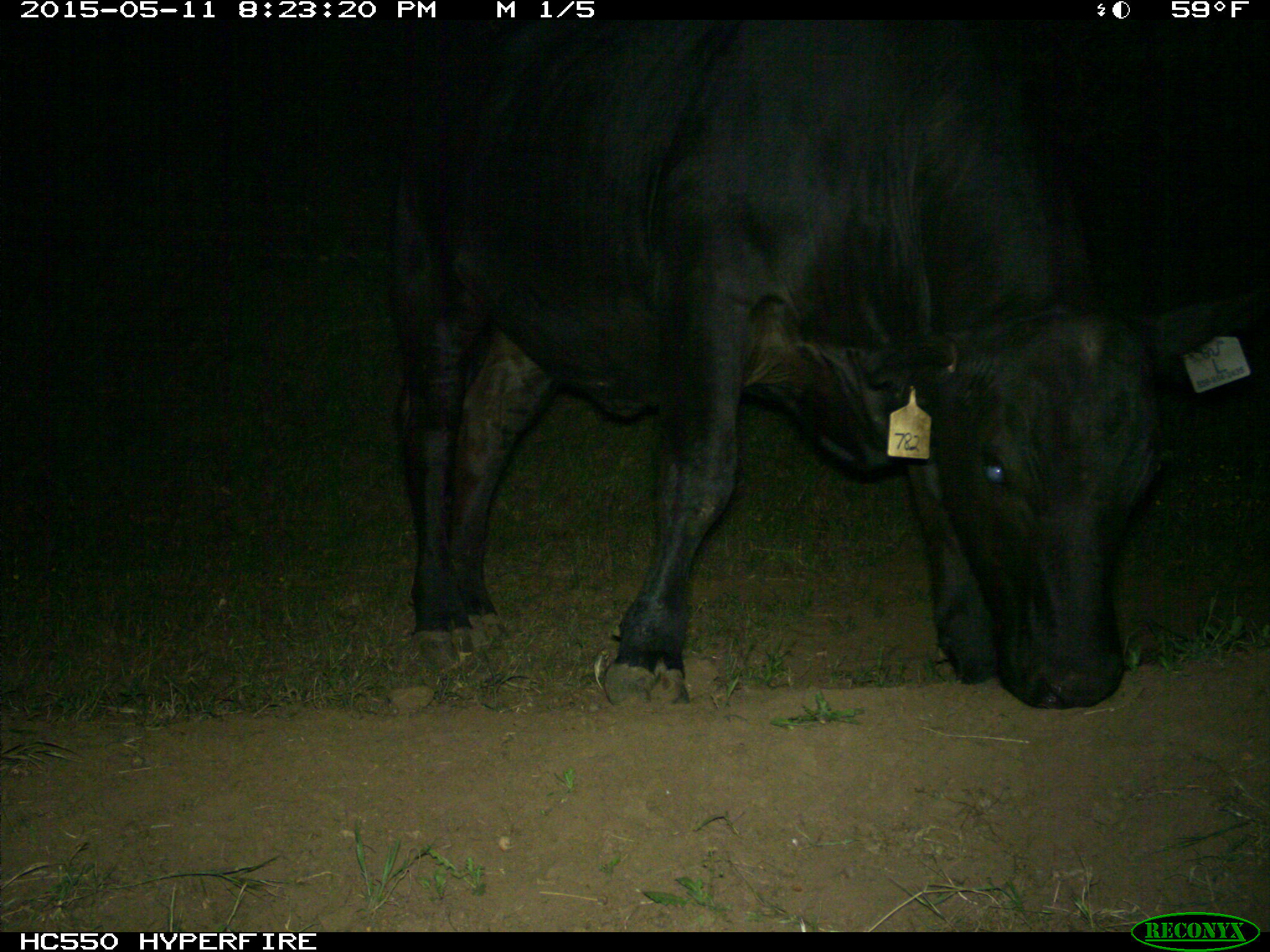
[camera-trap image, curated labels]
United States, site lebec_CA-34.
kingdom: Animalia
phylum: Chordata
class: Mammalia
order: Artiodactyla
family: Bovidae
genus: Bos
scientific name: Bos taurus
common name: domestic cow